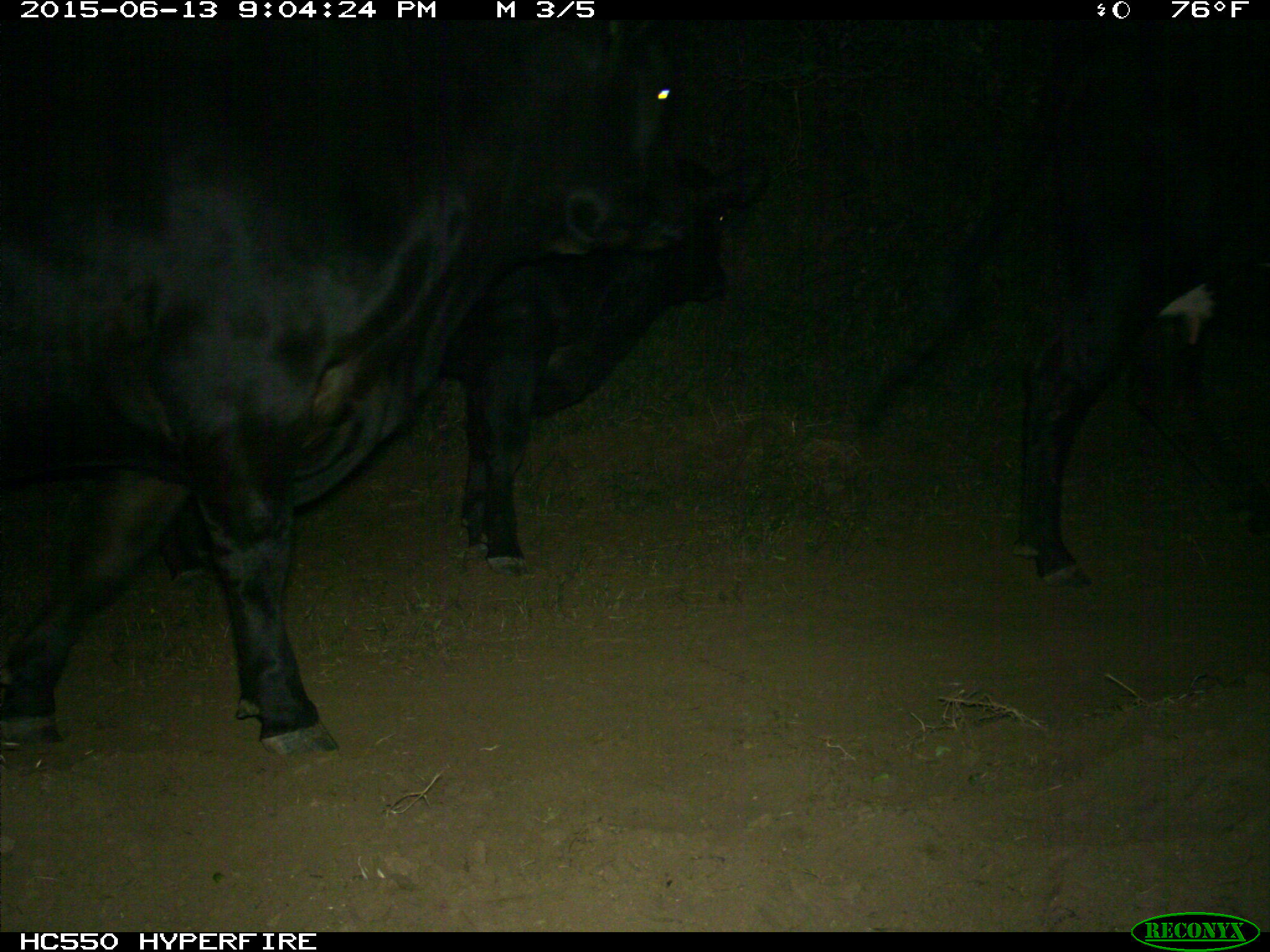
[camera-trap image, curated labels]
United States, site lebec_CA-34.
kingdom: Animalia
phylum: Chordata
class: Mammalia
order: Artiodactyla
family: Bovidae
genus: Bos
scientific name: Bos taurus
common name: domestic cow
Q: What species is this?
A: Bos taurus (domestic cow).